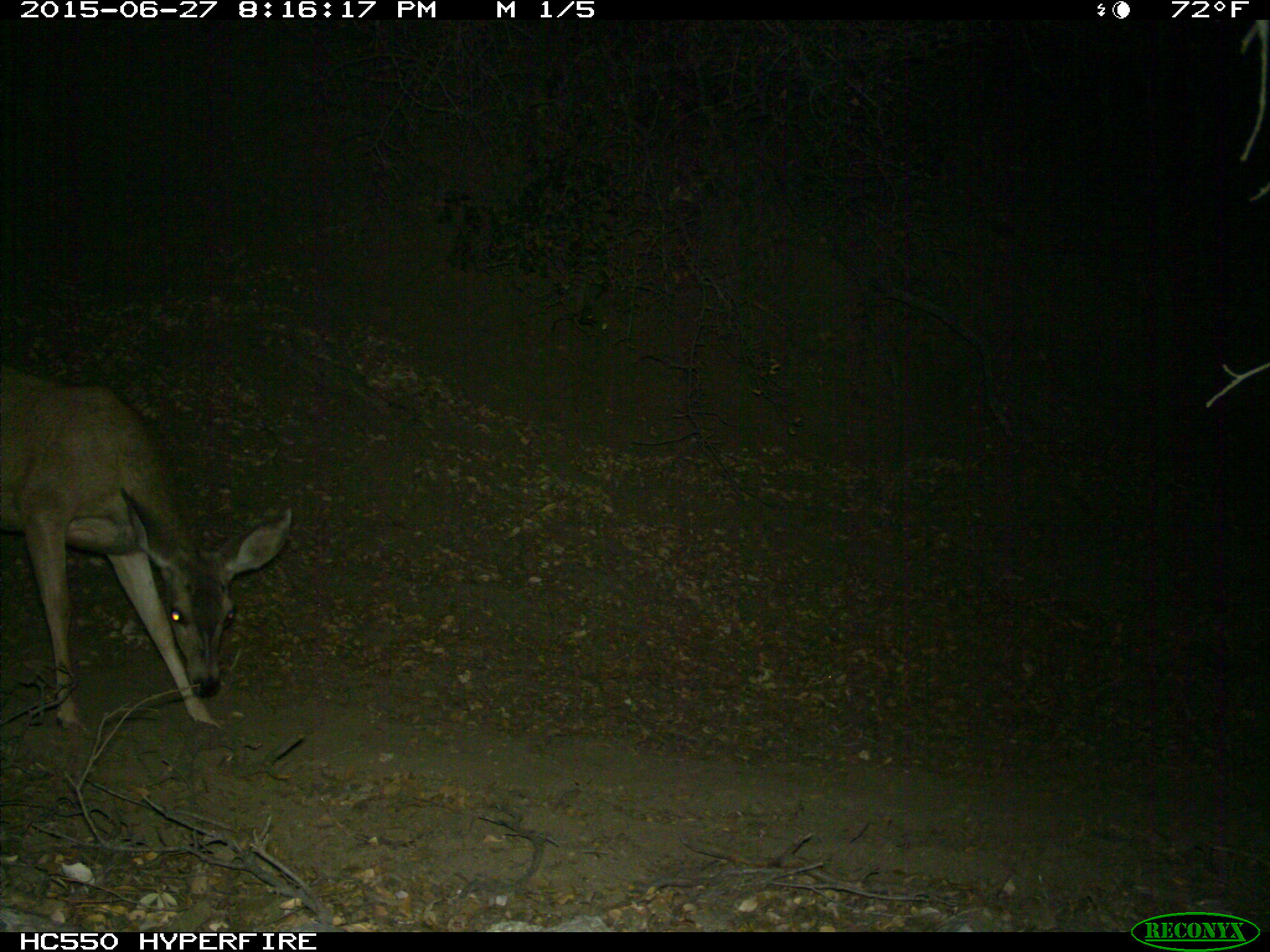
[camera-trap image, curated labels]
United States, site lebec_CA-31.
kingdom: Animalia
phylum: Chordata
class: Mammalia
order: Artiodactyla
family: Cervidae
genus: Odocoileus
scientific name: Odocoileus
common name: deer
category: unidentified deer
Unidentified deer (deer) (Odocoileus).